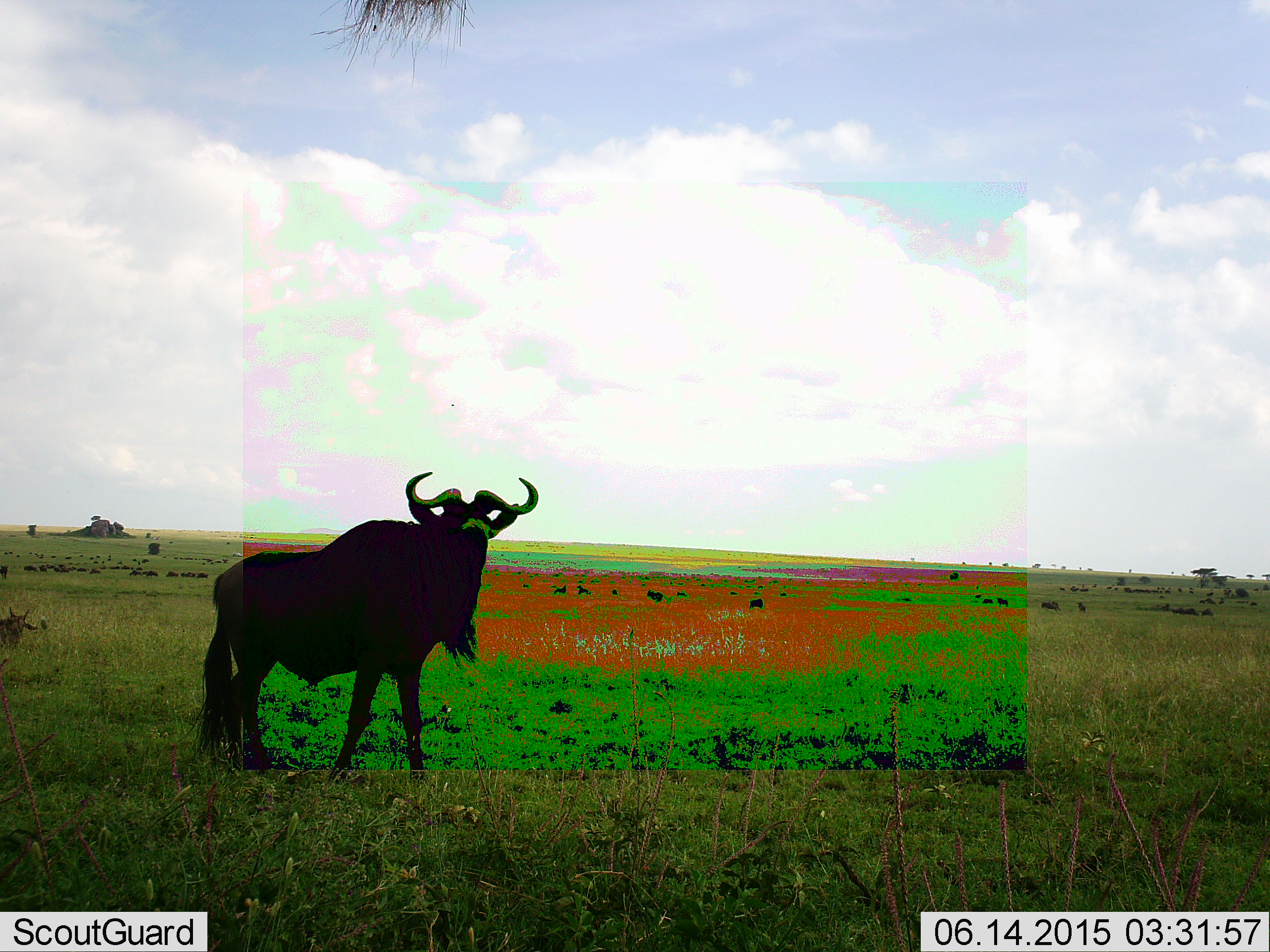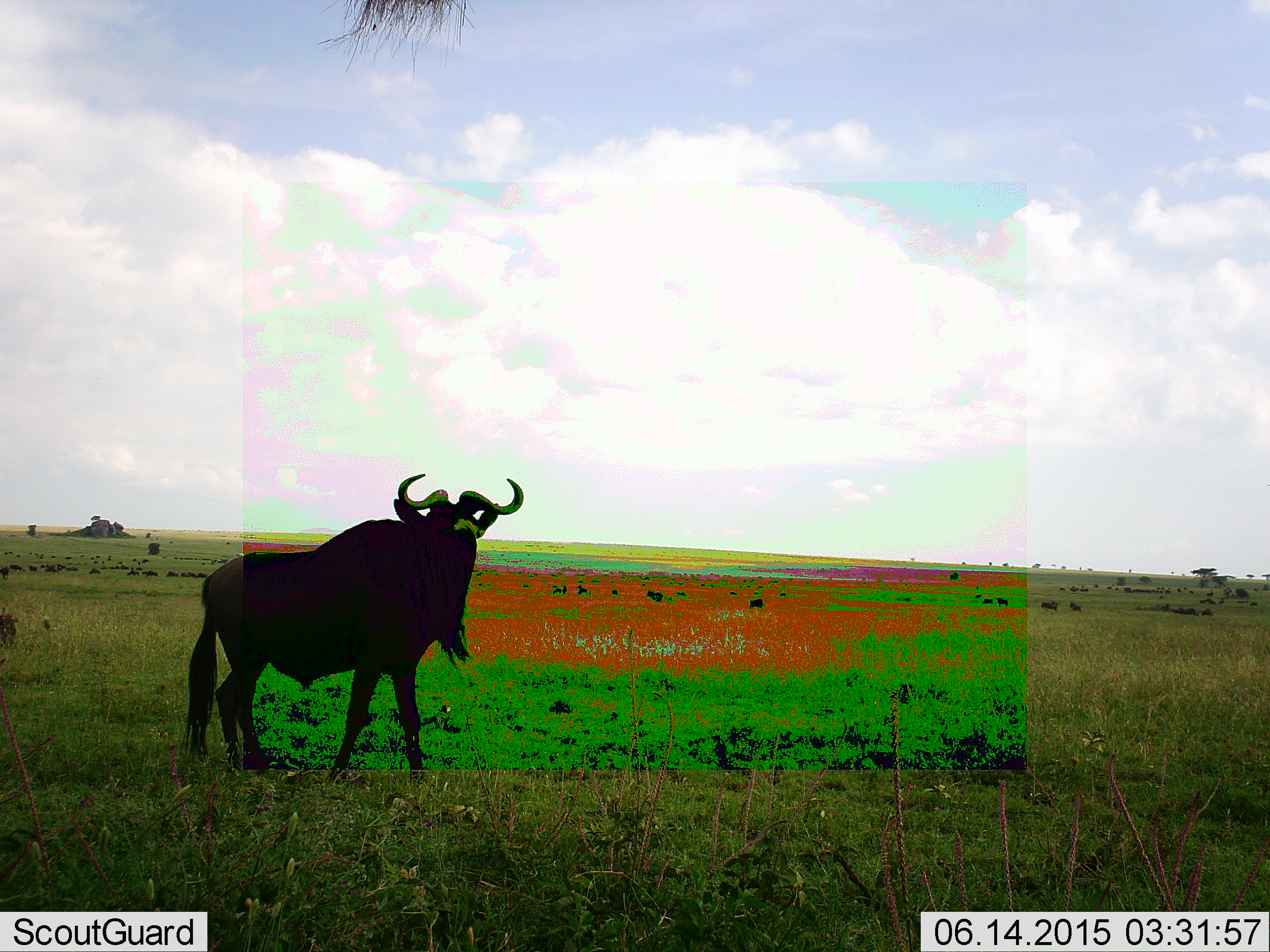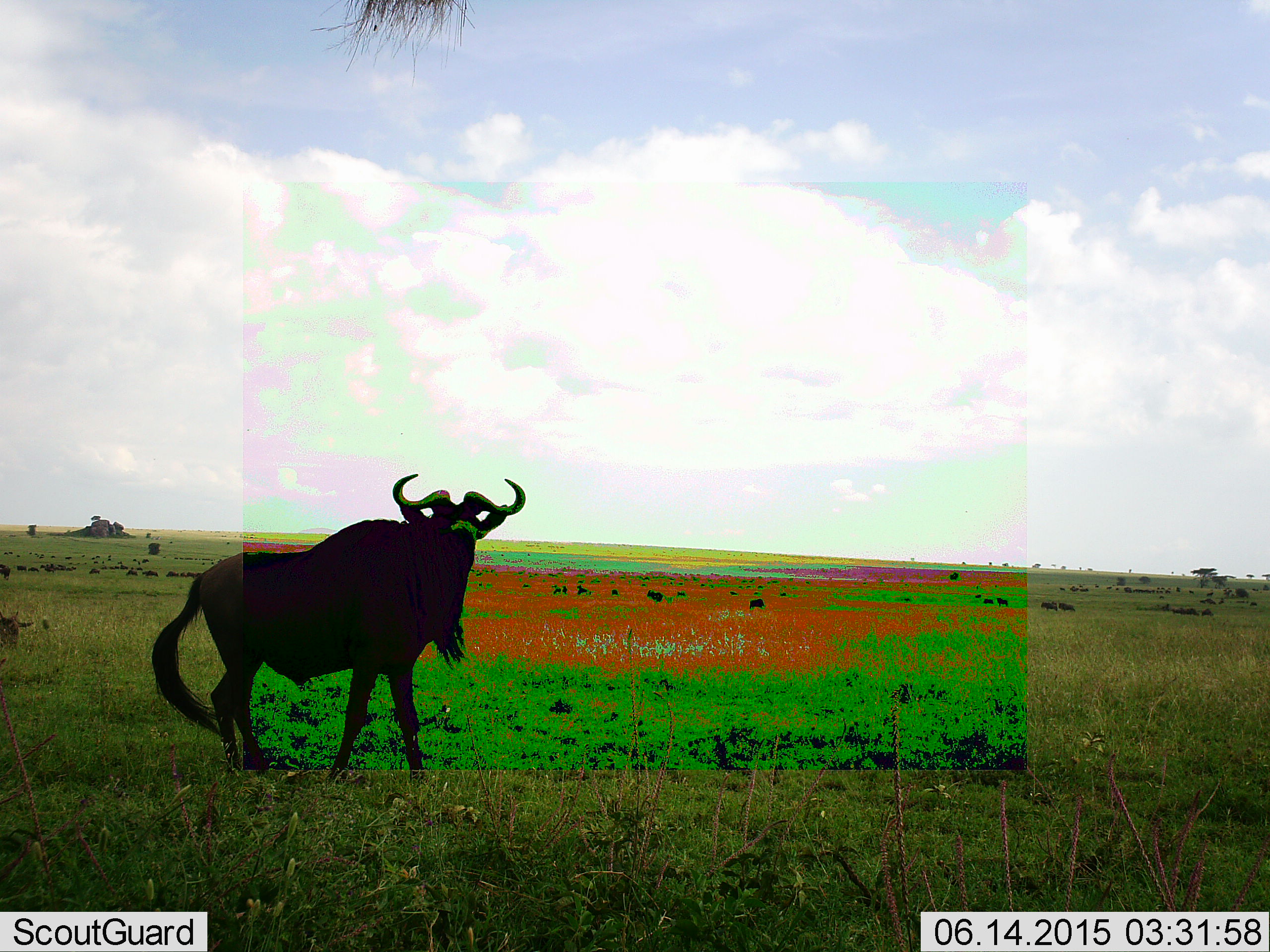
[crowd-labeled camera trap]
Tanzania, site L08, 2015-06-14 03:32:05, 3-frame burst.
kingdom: Animalia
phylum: Chordata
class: Mammalia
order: Artiodactyla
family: Bovidae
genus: Connochaetes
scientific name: Connochaetes taurinus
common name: blue wildebeest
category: wildebeest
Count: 1.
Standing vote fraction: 90%.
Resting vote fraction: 20%.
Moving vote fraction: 50%.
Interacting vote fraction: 0%.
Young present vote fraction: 10%.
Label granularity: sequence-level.